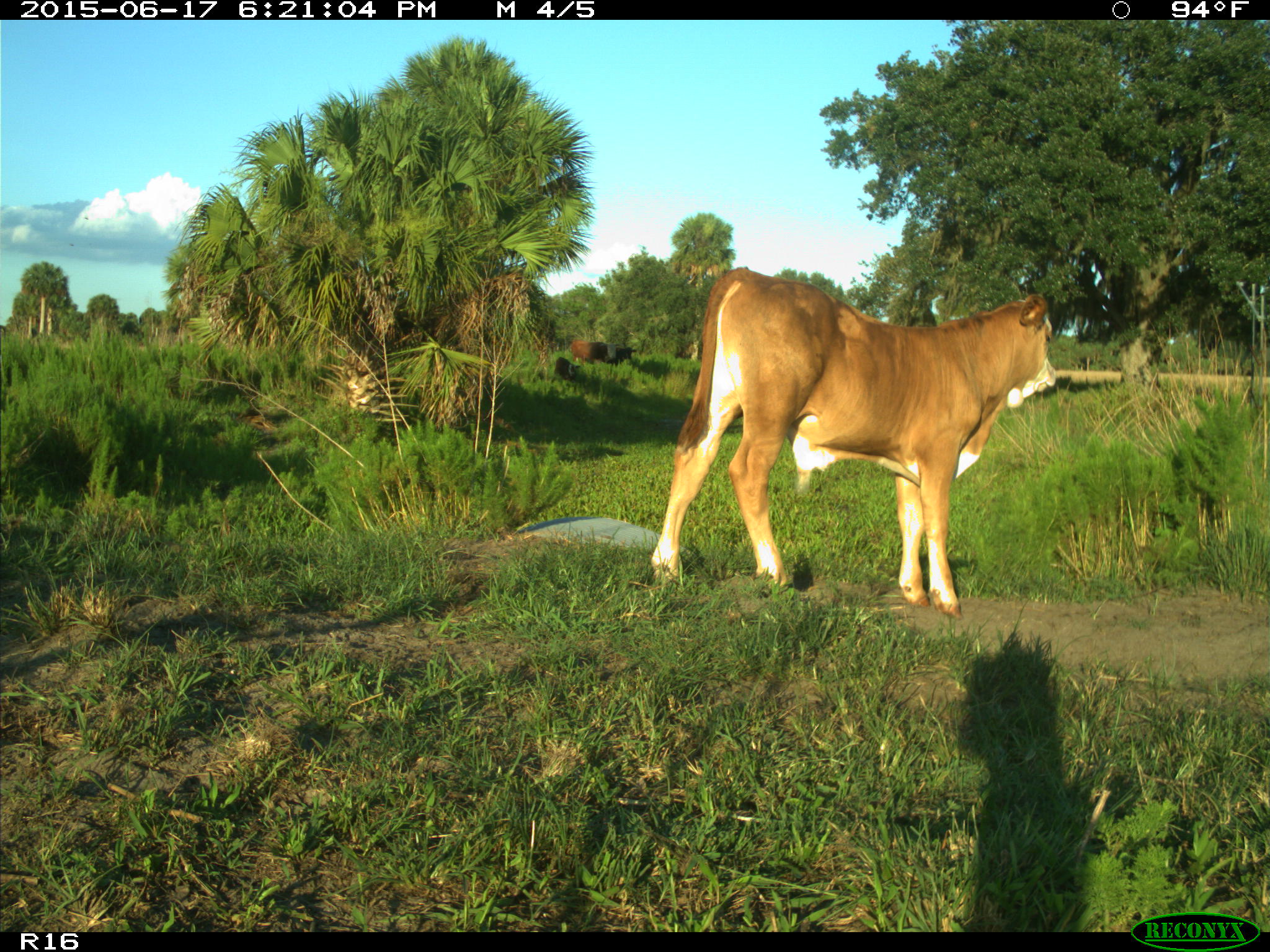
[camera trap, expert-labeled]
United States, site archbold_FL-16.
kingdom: Animalia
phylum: Chordata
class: Mammalia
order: Artiodactyla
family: Bovidae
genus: Bos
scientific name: Bos taurus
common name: domestic cow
Bos taurus (domestic cow).